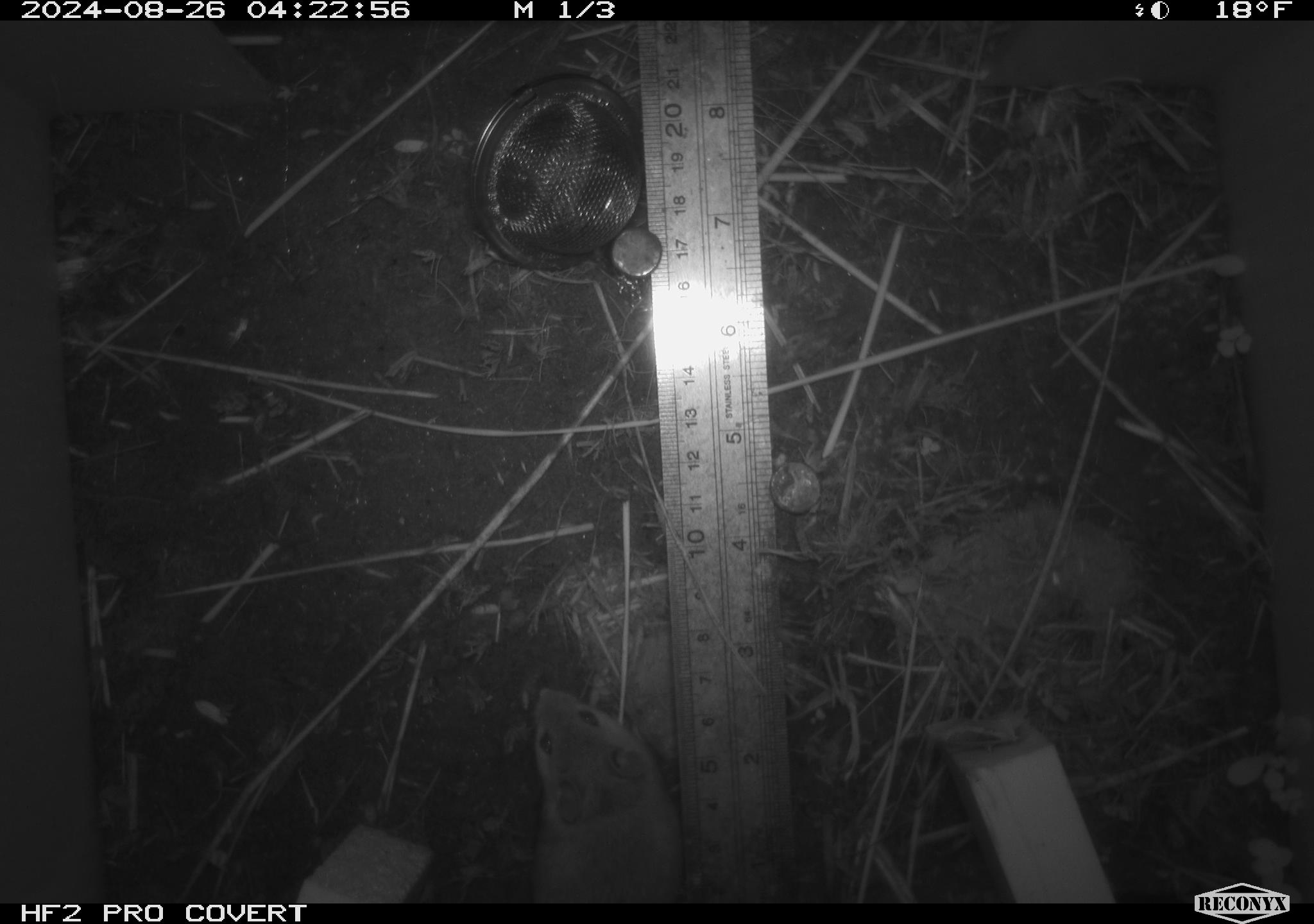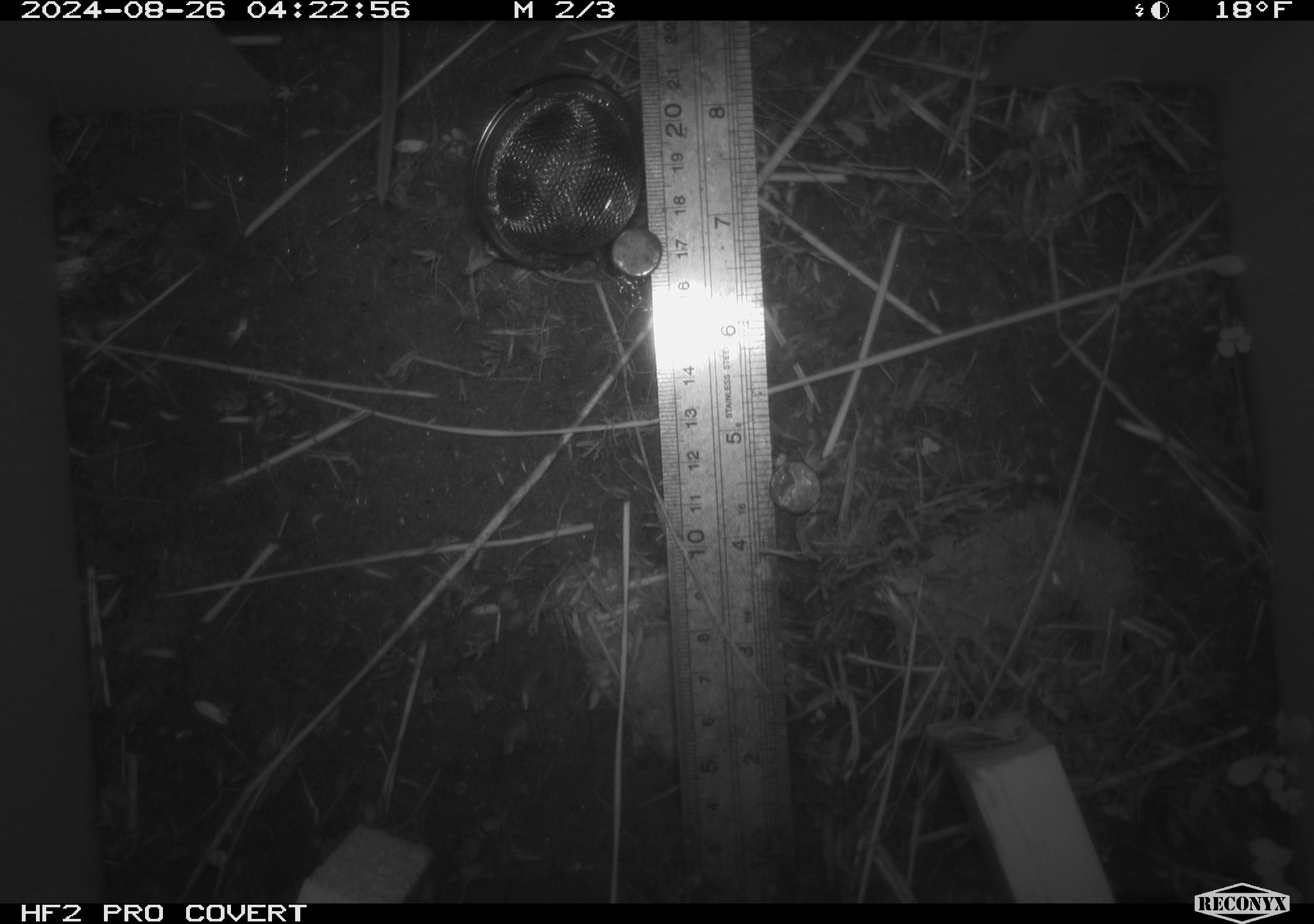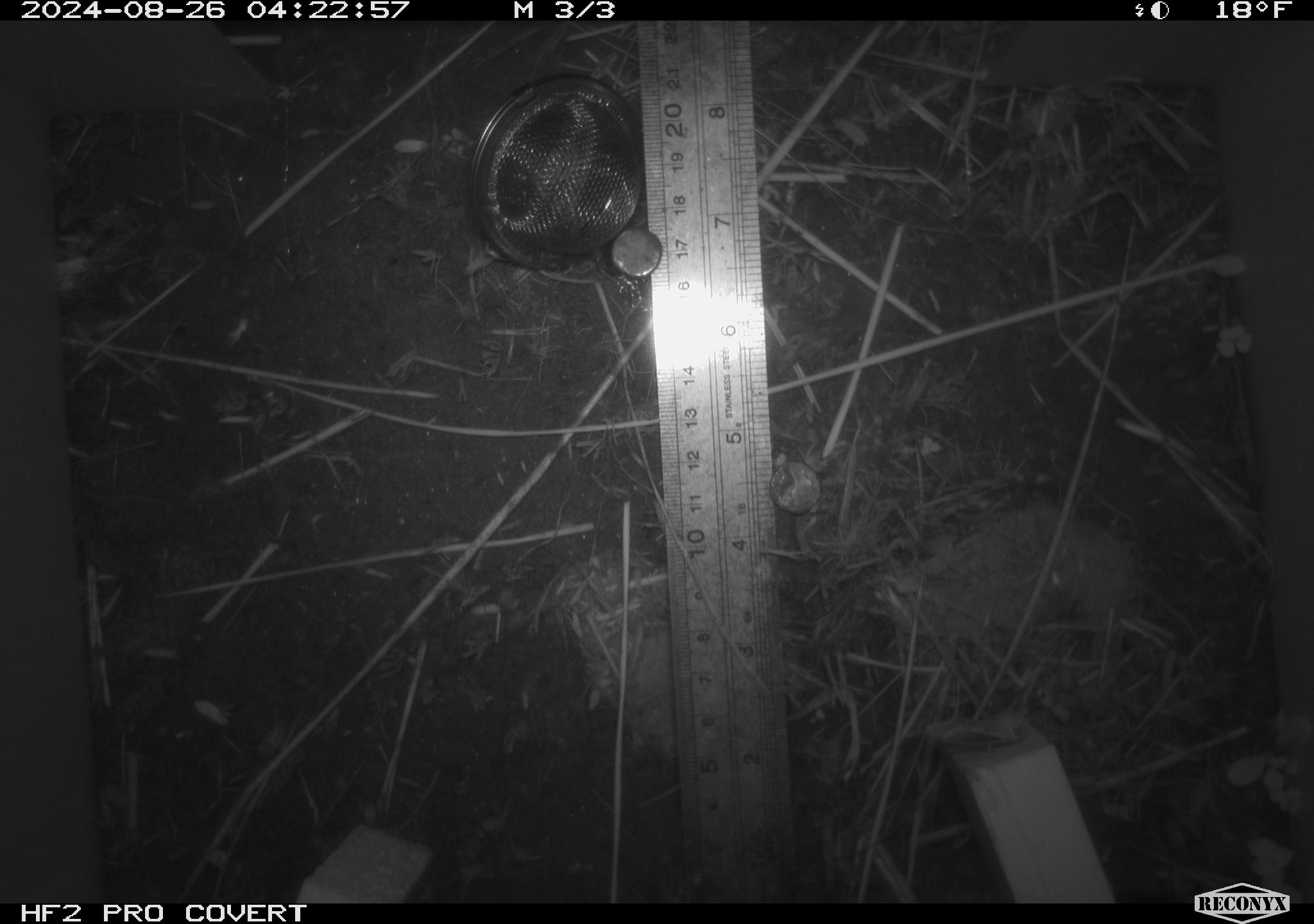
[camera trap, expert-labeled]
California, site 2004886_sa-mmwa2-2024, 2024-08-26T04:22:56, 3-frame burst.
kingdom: Animalia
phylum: Chordata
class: Mammalia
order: Rodentia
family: Cricetidae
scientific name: Arvicolinae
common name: voles, lemmings, and muskrats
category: arvicolinae subfamily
Arvicolinae subfamily (voles, lemmings, and muskrats) (Arvicolinae).